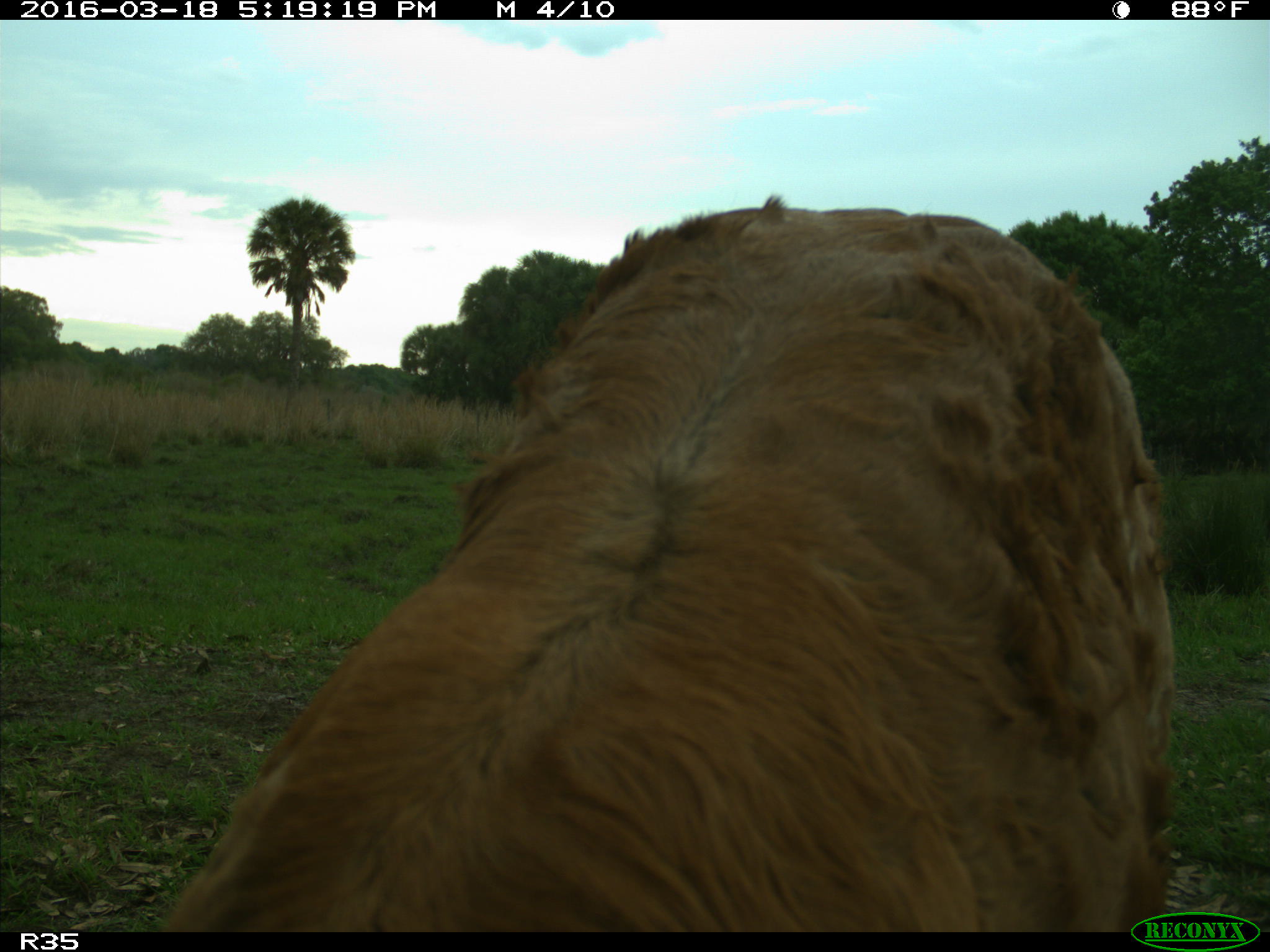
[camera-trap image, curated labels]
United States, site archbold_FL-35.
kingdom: Animalia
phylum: Chordata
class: Mammalia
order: Artiodactyla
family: Bovidae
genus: Bos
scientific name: Bos taurus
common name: domestic cow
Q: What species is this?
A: Bos taurus (domestic cow).